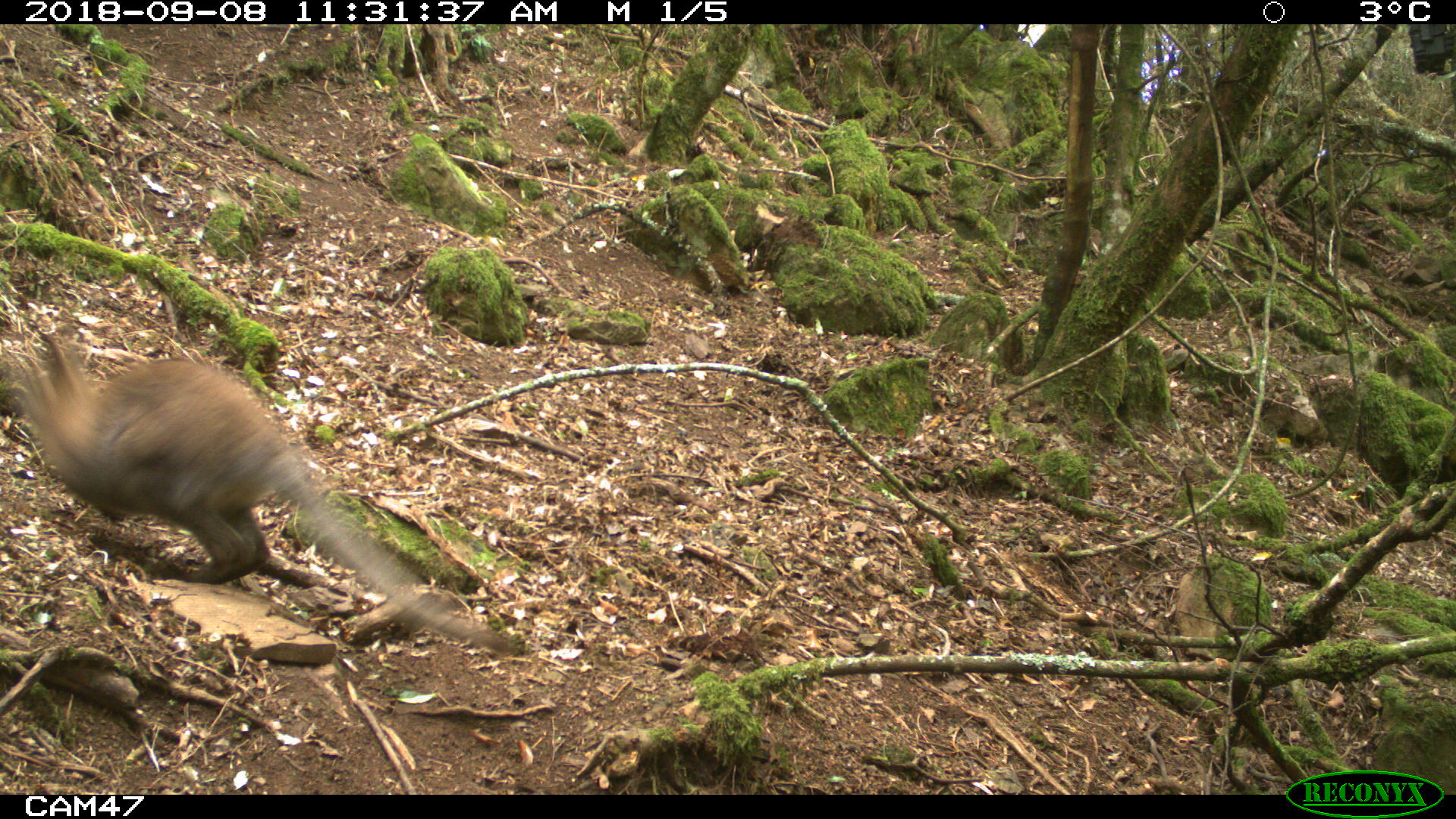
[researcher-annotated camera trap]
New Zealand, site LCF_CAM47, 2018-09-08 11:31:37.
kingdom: Animalia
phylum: Chordata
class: Mammalia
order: Diprotodontia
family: Macropodidae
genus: Notamacropus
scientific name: Notamacropus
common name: wallaby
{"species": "wallaby (Notamacropus)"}